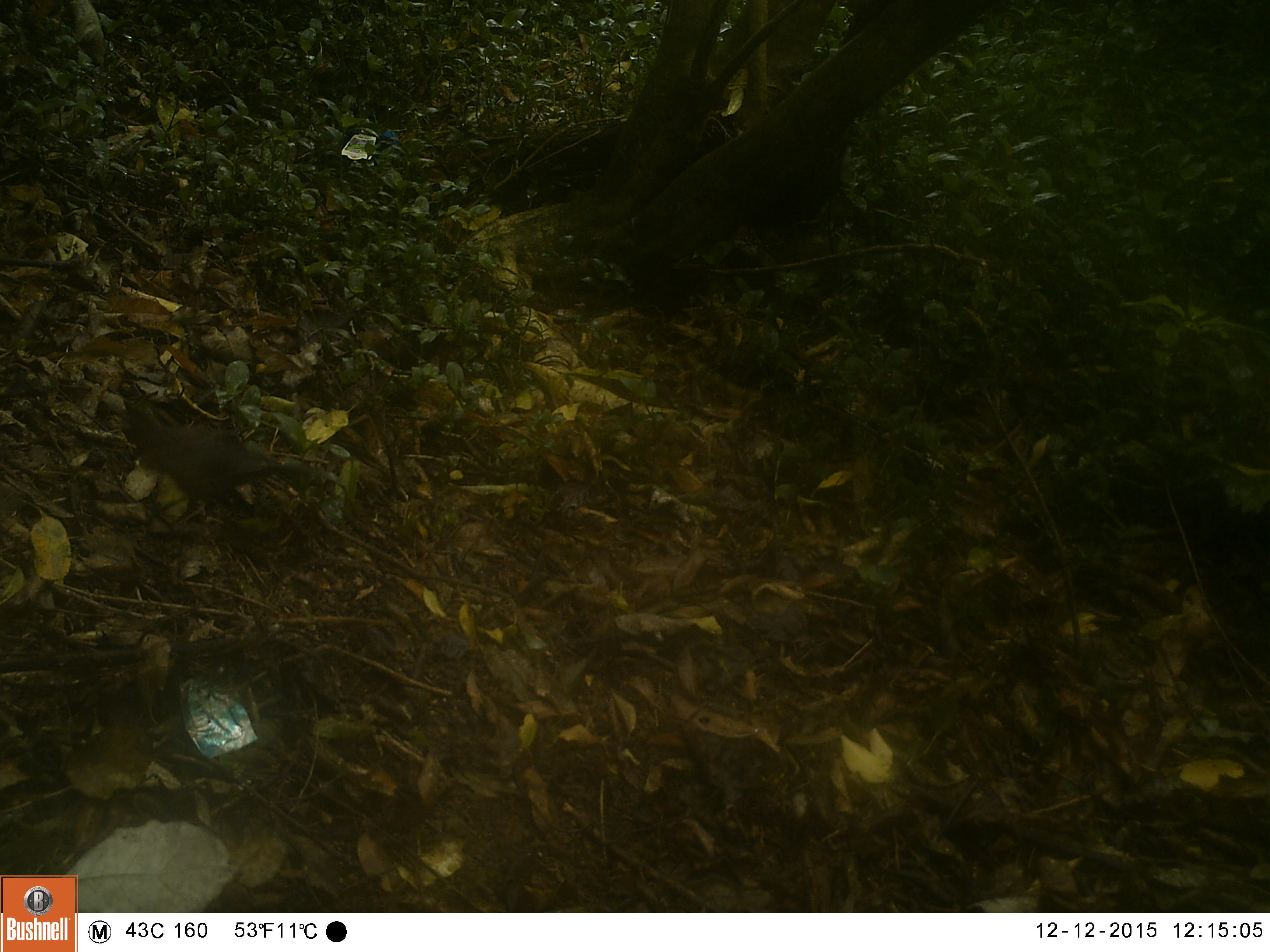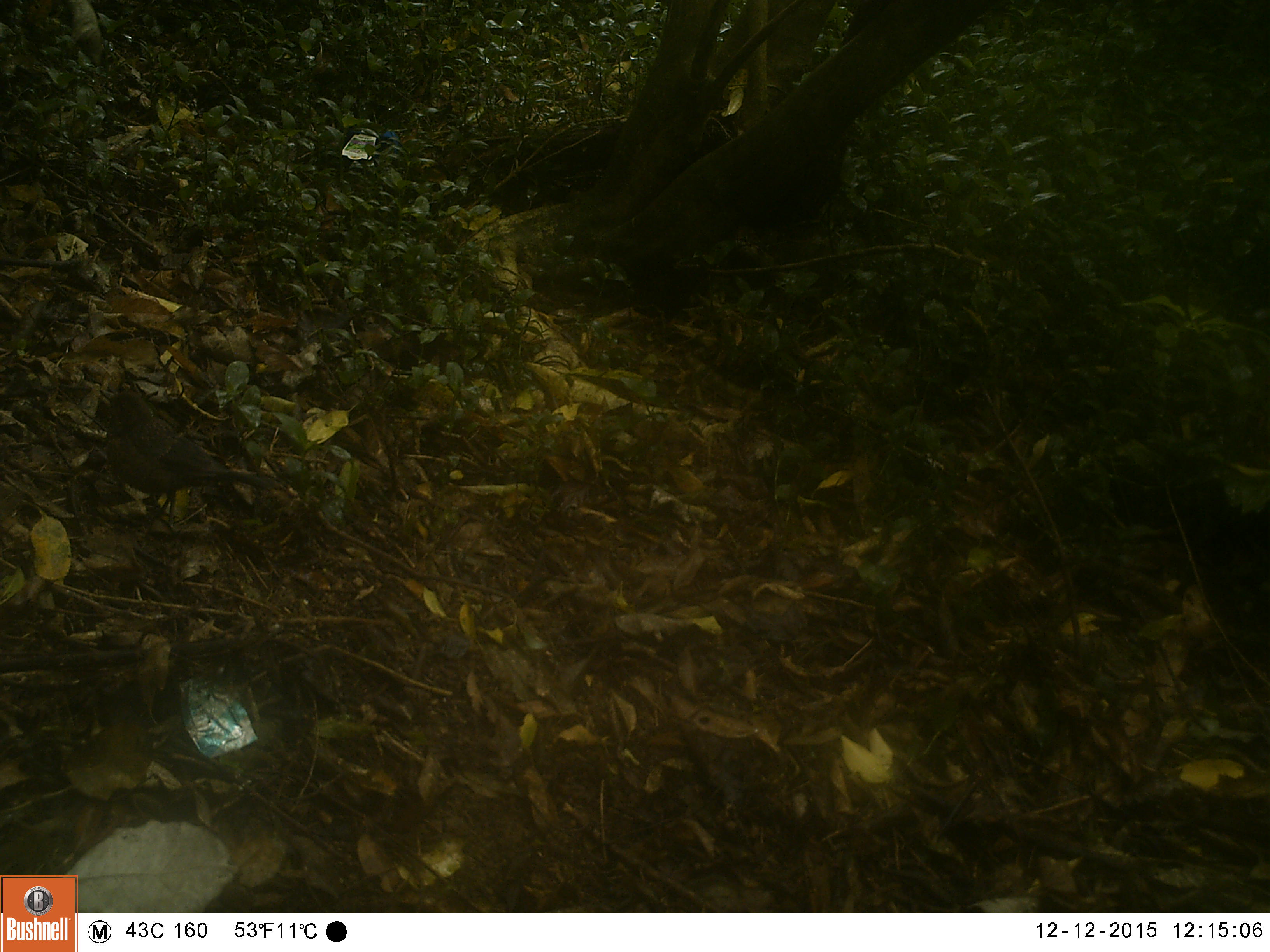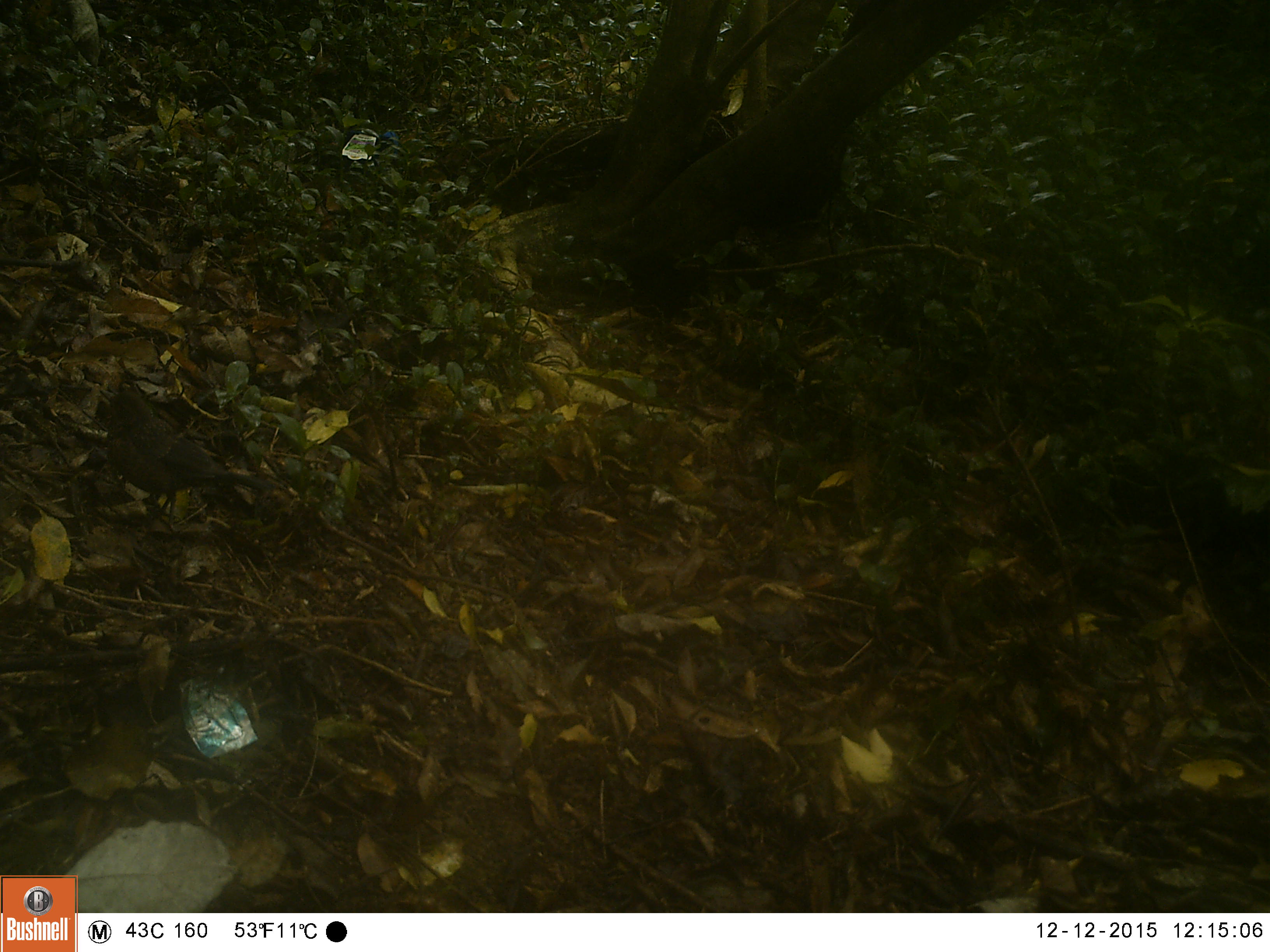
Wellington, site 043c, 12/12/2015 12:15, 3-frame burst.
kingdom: Animalia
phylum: Chordata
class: Aves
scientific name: Aves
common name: bird